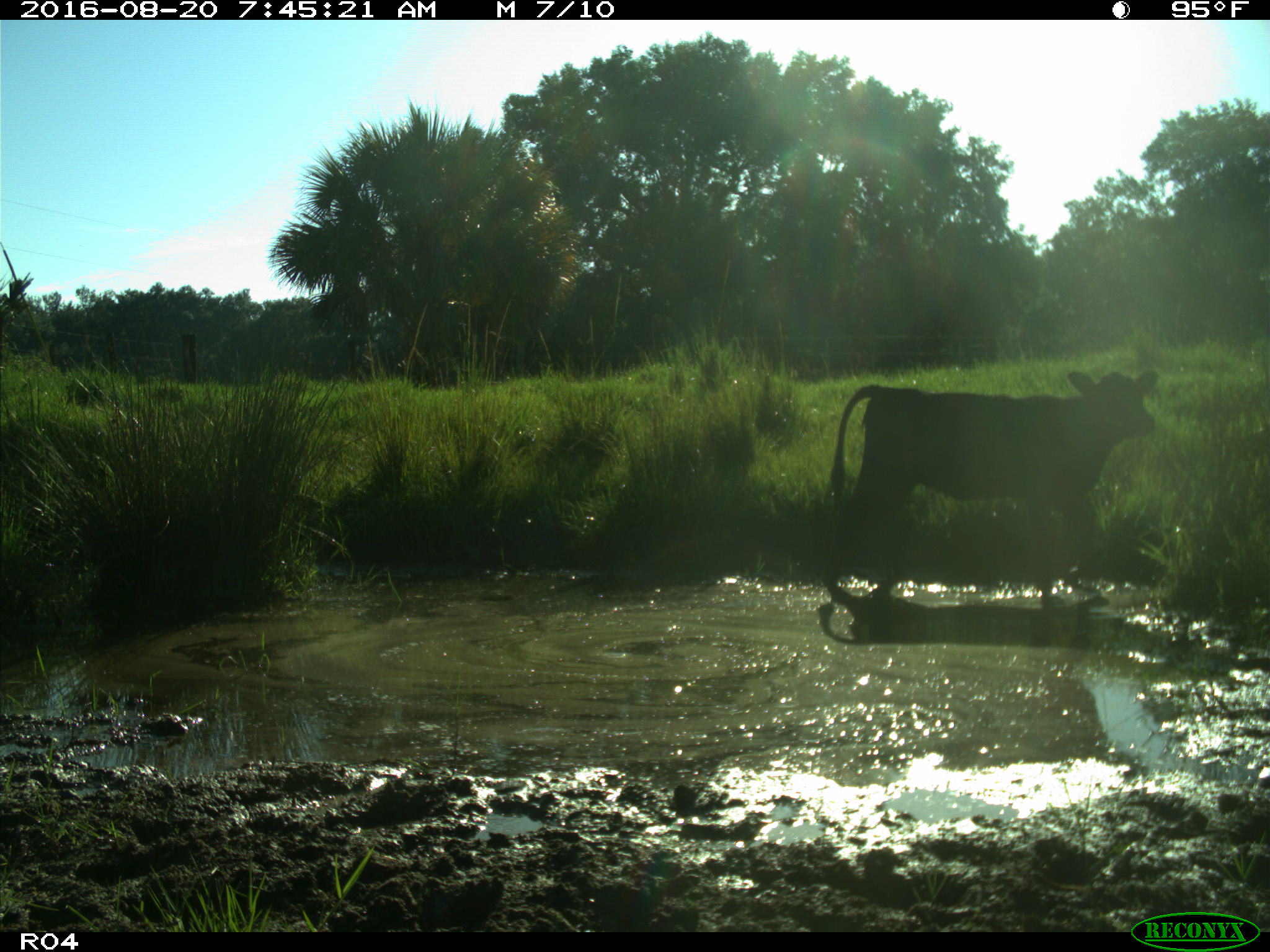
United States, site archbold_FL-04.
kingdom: Animalia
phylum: Chordata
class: Mammalia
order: Artiodactyla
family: Bovidae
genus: Bos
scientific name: Bos taurus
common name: domestic cow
Bos taurus (domestic cow).